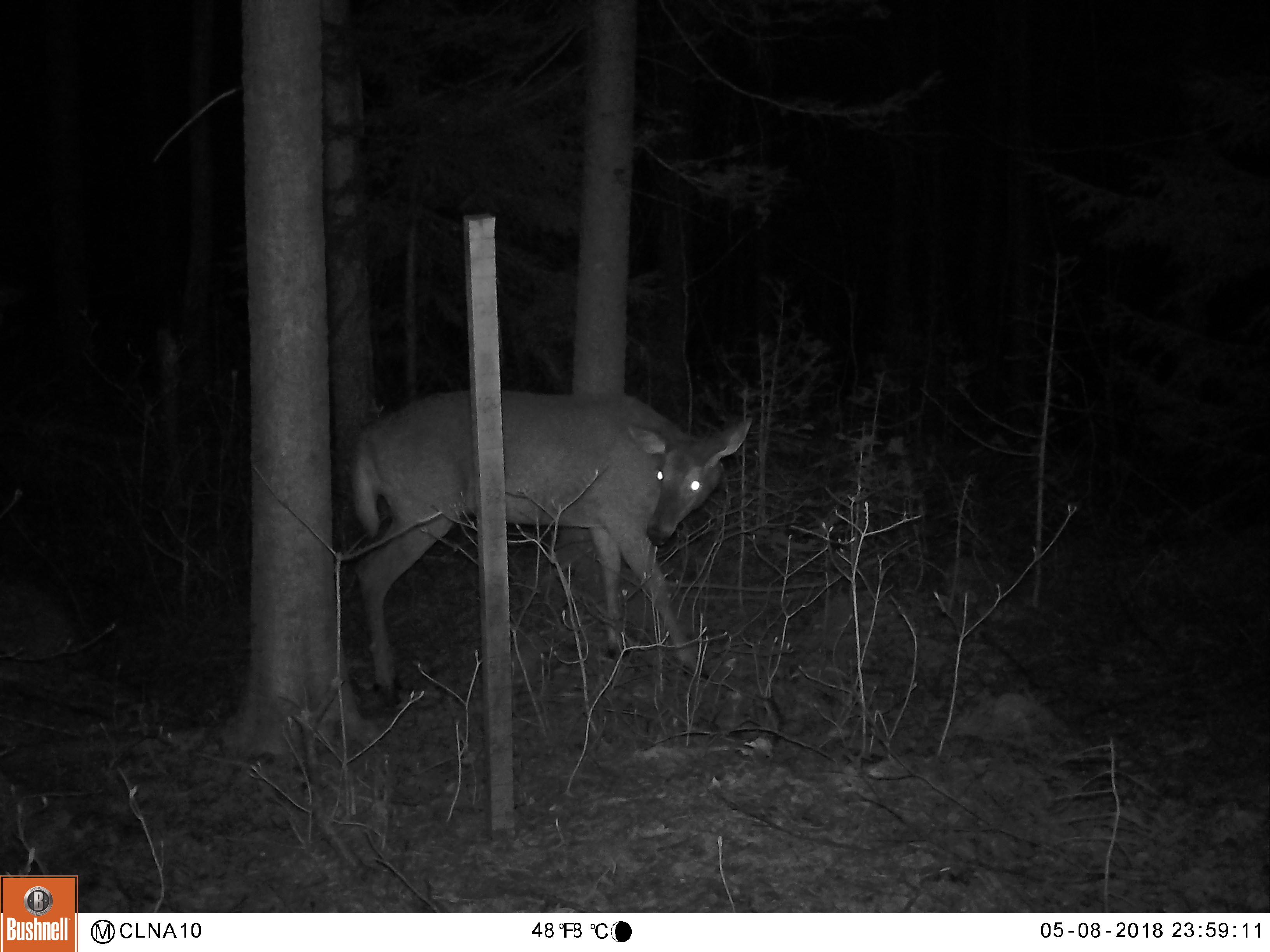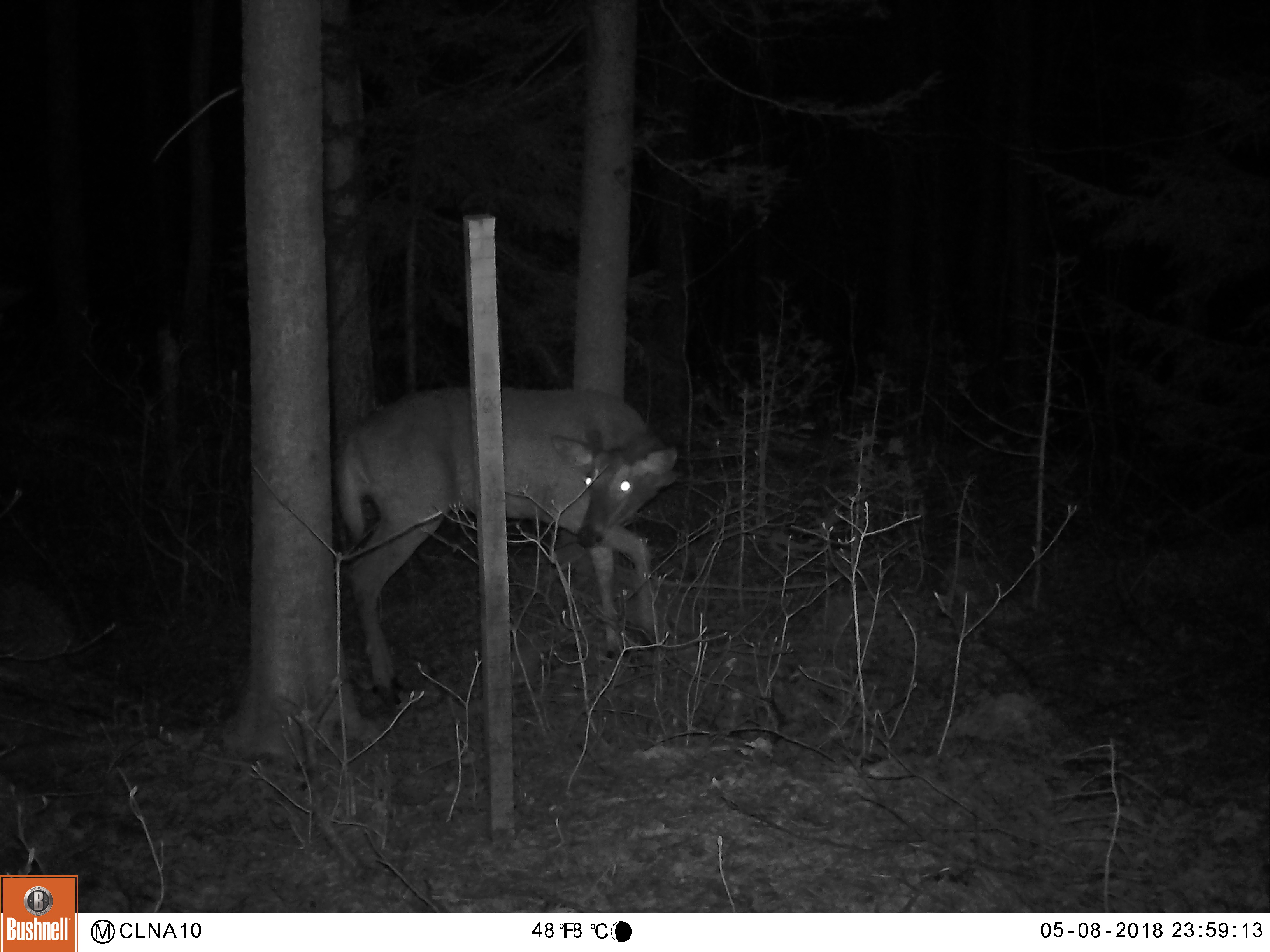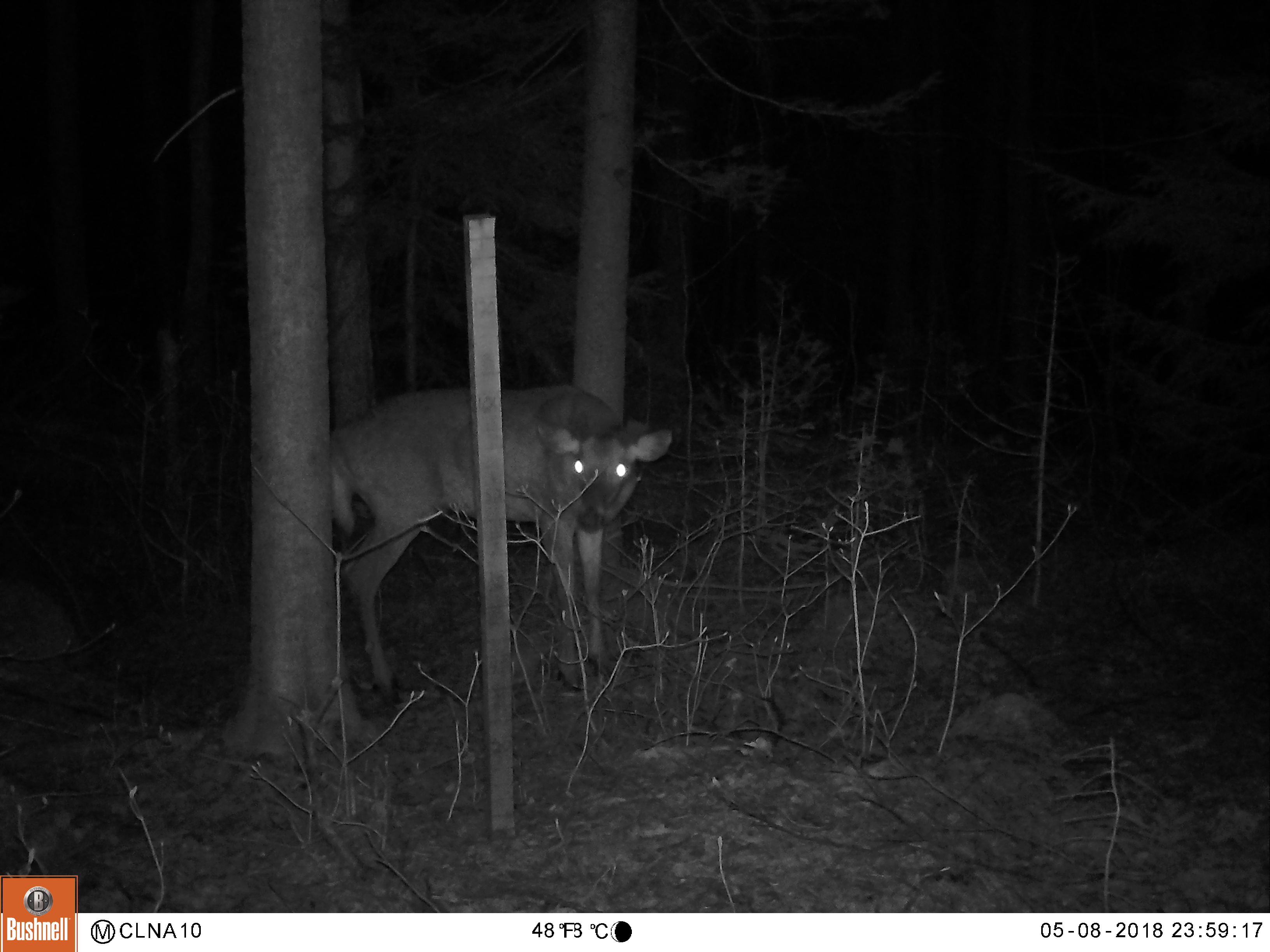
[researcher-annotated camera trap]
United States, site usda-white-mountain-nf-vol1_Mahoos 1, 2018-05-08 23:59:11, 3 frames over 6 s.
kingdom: Animalia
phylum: Chordata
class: Mammalia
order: Artiodactyla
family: Cervidae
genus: Odocoileus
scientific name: Odocoileus virginianus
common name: white-tailed deer